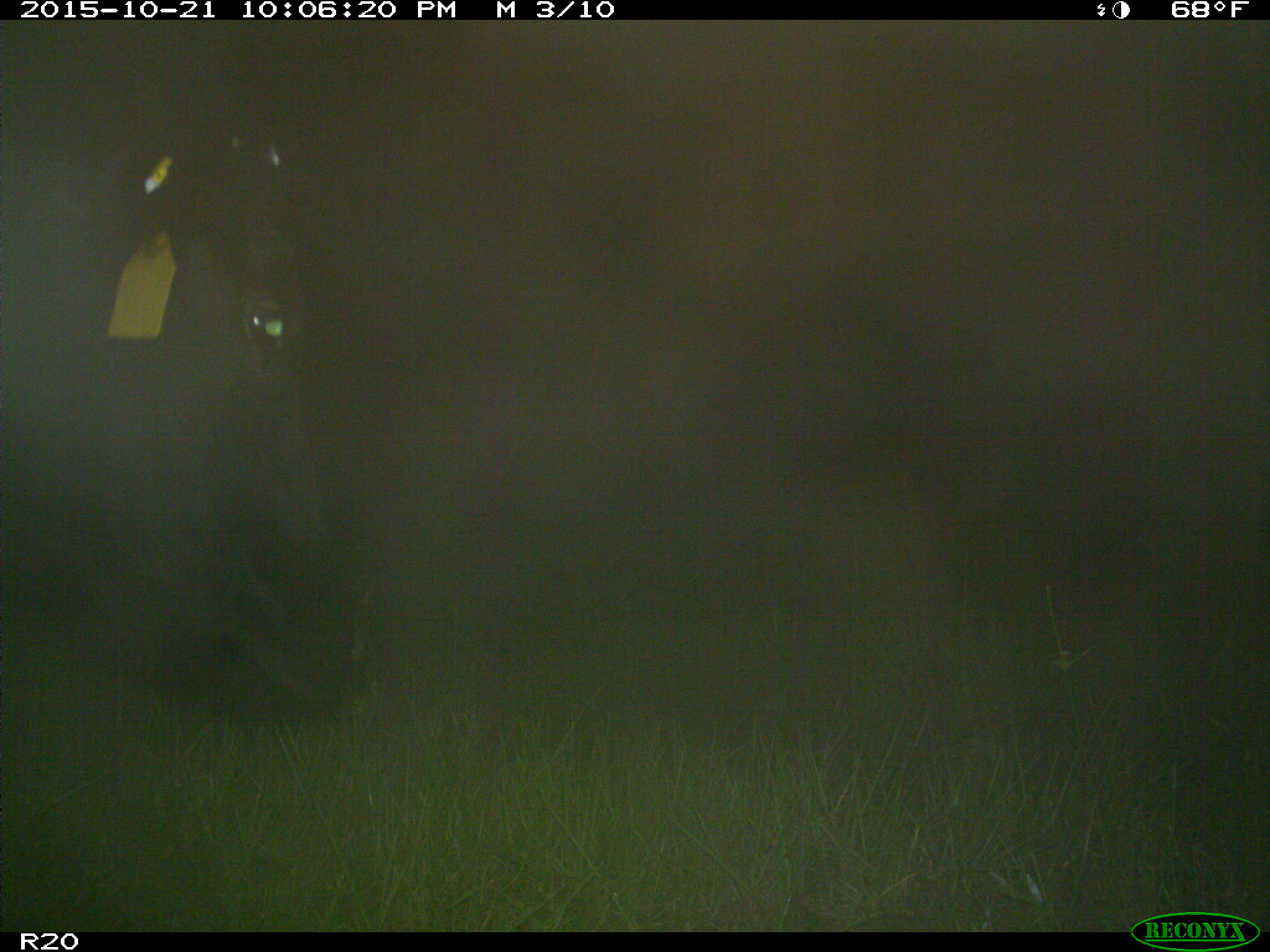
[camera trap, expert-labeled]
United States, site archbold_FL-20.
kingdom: Animalia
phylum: Chordata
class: Mammalia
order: Artiodactyla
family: Bovidae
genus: Bos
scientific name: Bos taurus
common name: domestic cow